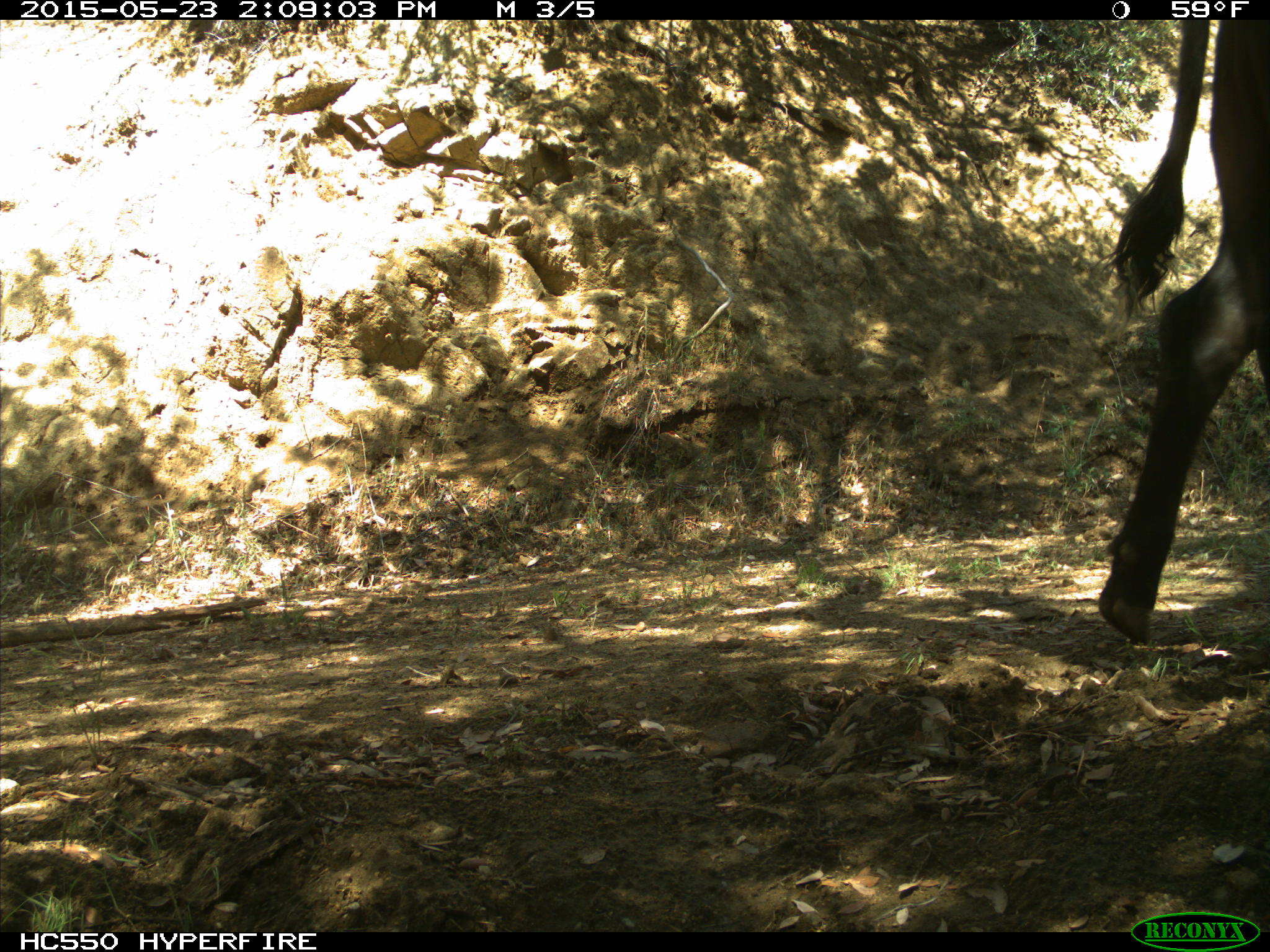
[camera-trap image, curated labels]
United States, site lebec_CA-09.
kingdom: Animalia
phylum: Chordata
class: Mammalia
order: Artiodactyla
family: Bovidae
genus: Bos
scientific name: Bos taurus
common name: domestic cow